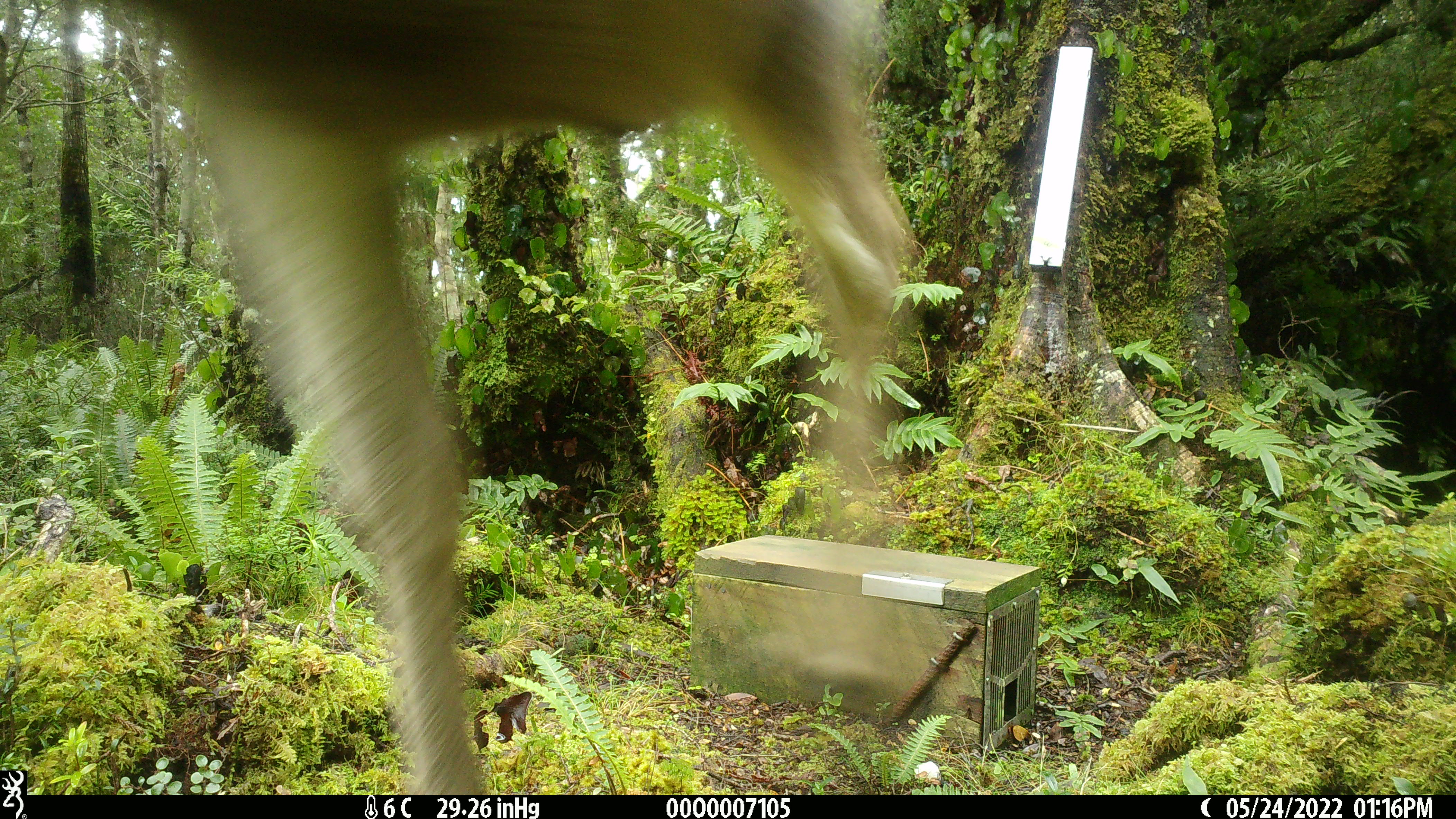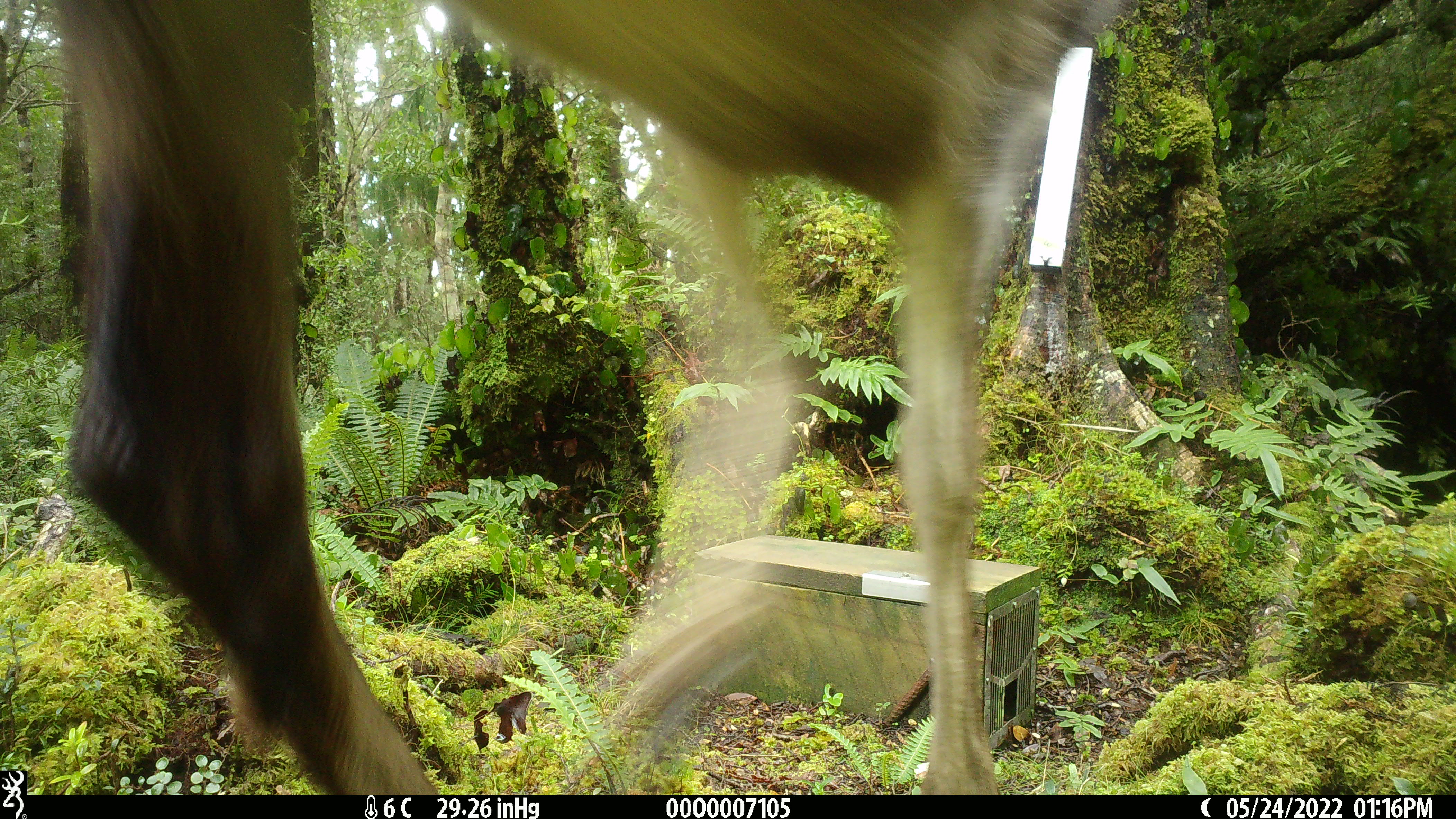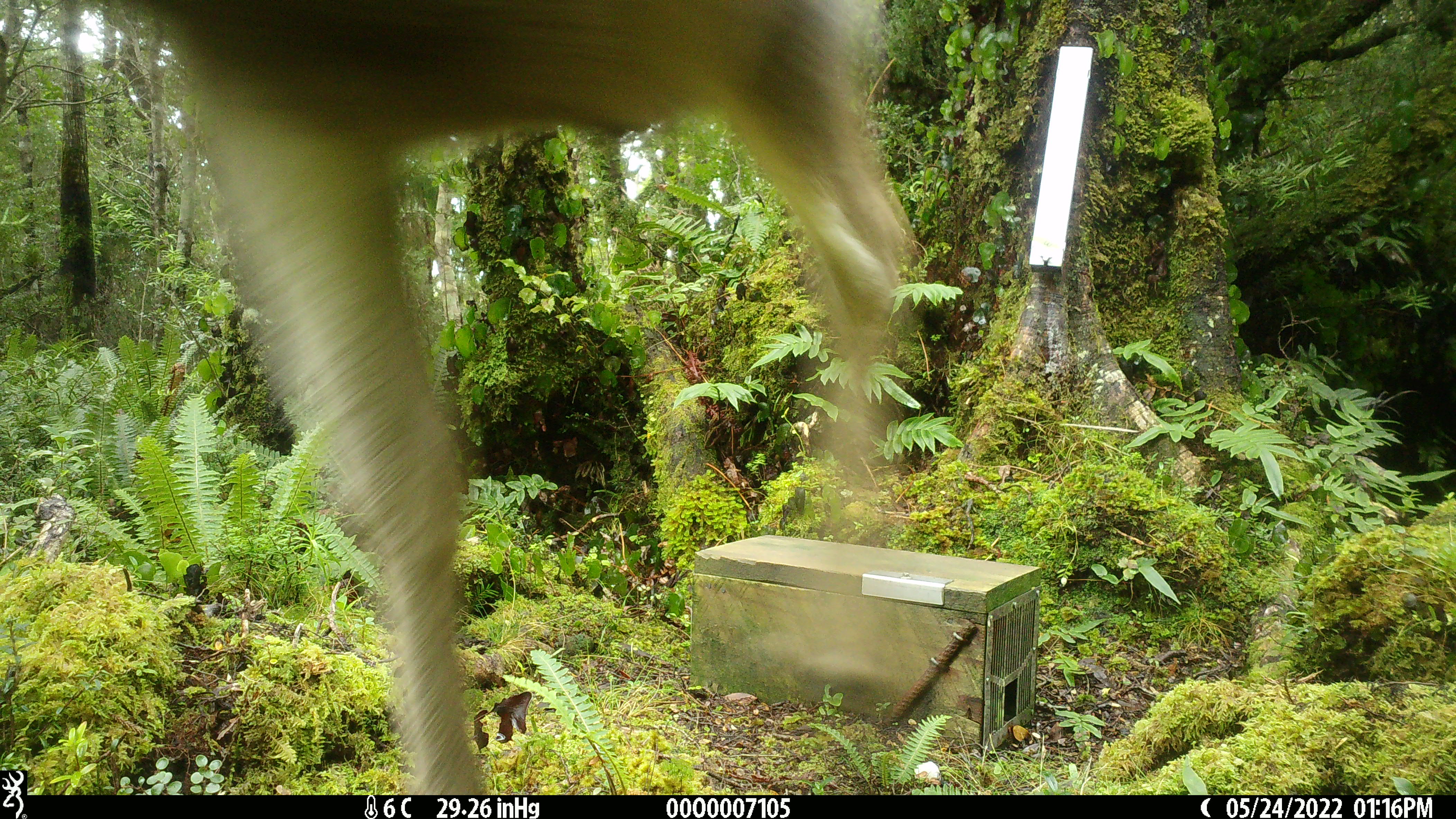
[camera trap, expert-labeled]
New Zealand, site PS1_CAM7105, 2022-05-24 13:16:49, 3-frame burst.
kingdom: Animalia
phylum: Chordata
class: Mammalia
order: Artiodactyla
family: Cervidae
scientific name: Cervidae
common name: deer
Deer (Cervidae).